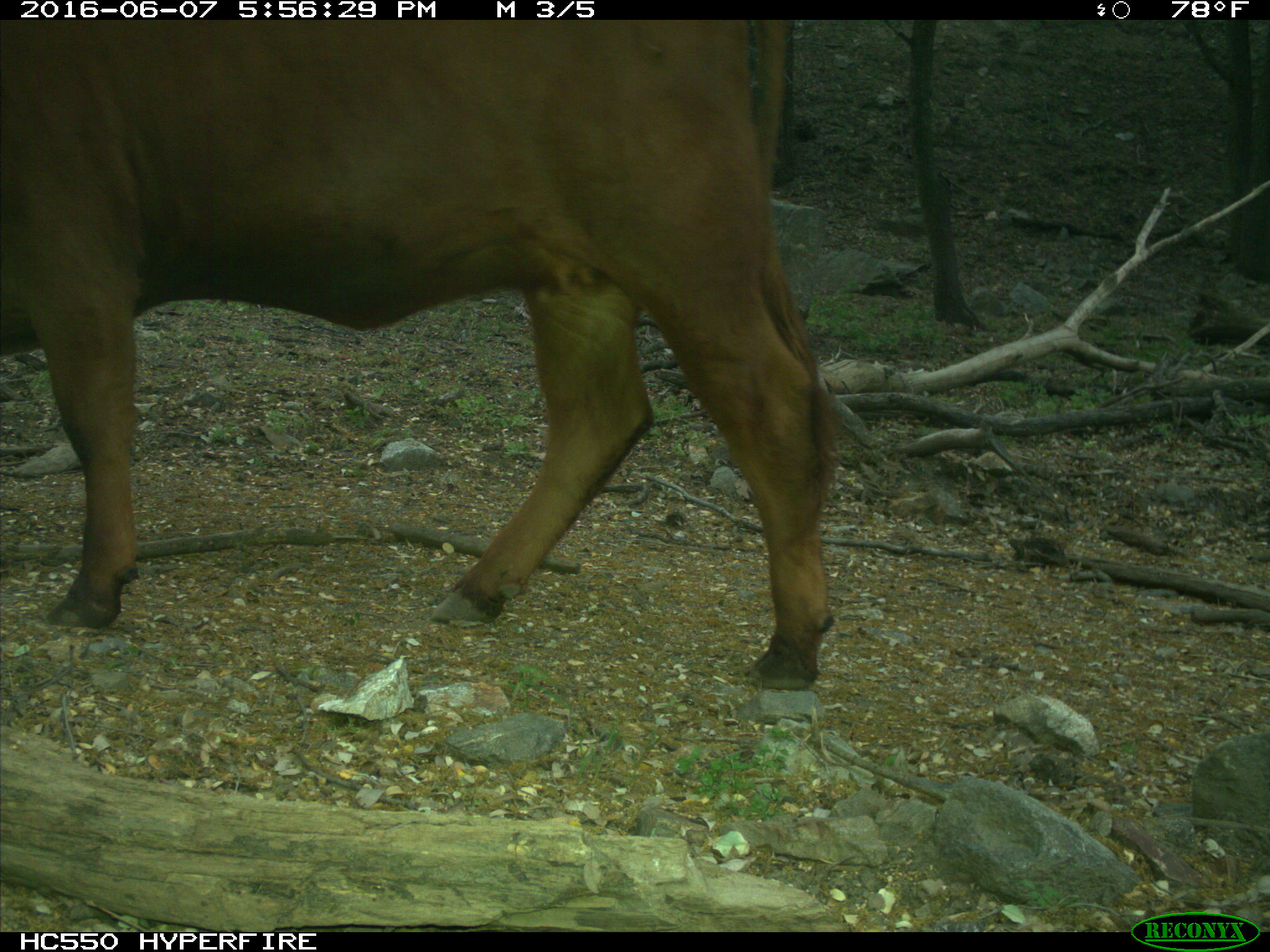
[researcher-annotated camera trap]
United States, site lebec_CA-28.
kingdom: Animalia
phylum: Chordata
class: Mammalia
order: Artiodactyla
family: Bovidae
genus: Bos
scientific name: Bos taurus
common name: domestic cow